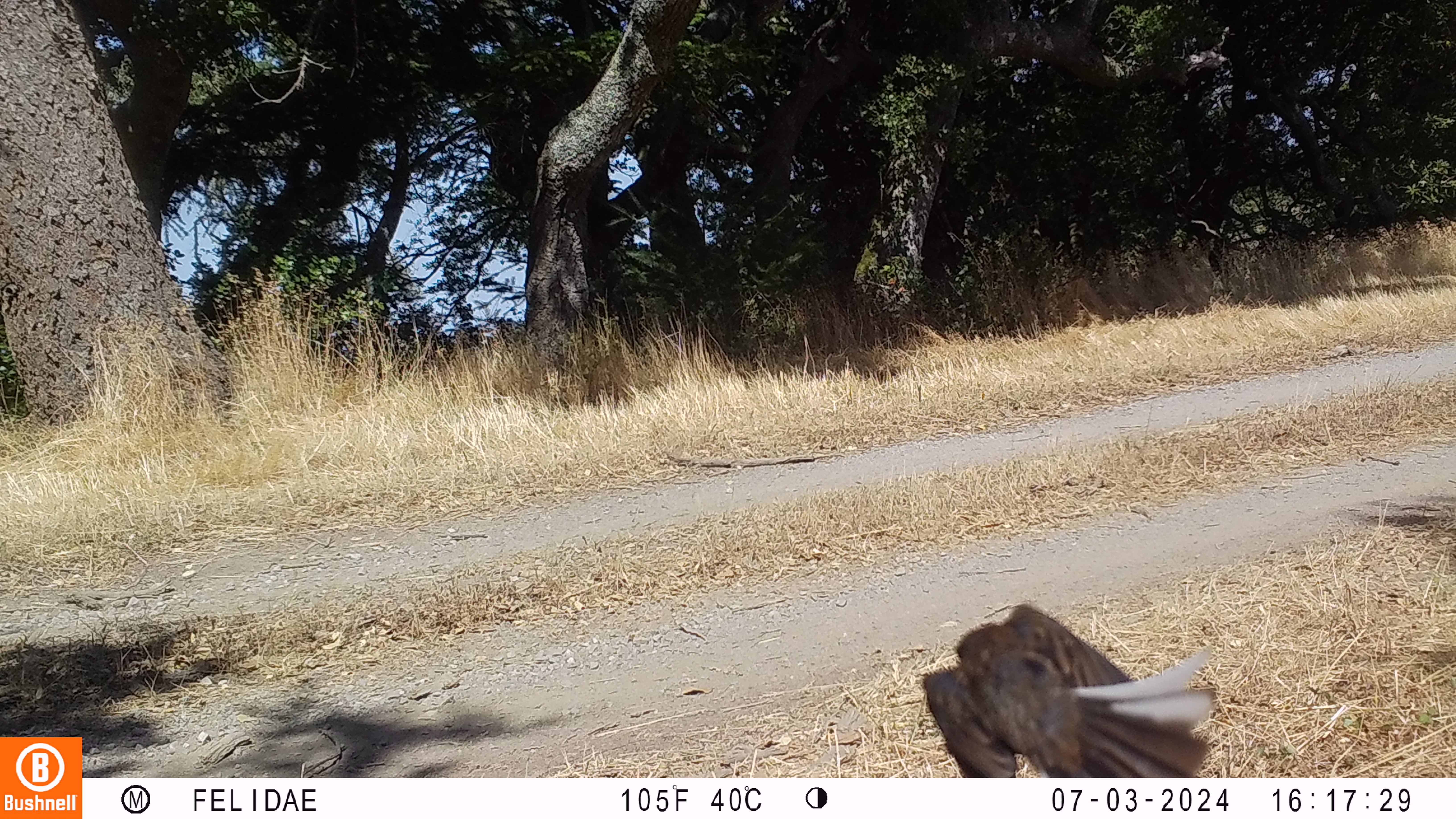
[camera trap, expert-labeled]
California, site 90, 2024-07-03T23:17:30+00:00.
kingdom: Animalia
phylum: Chordata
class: Aves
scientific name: Aves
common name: bird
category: unknown bird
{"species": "unknown bird (bird) (Aves)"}